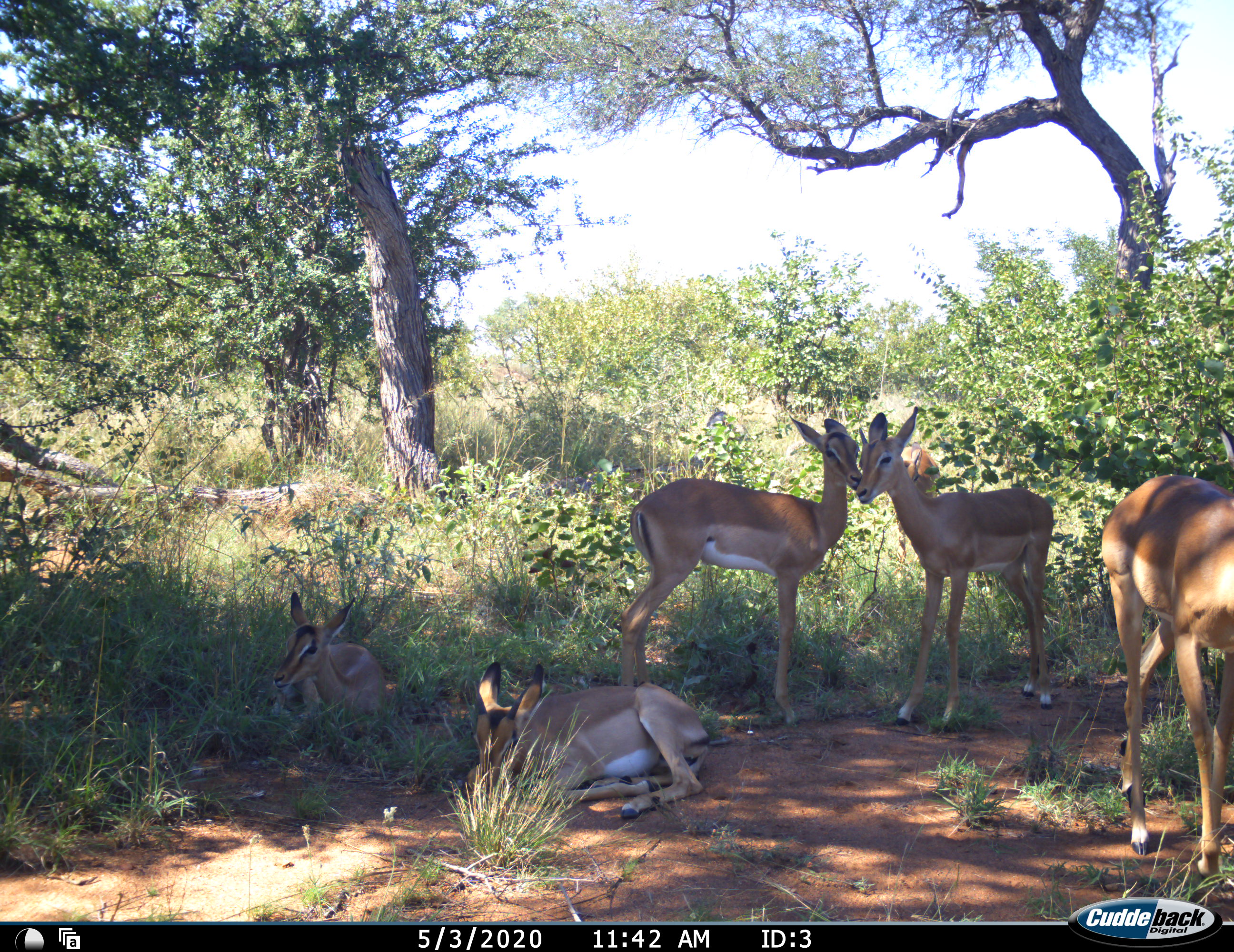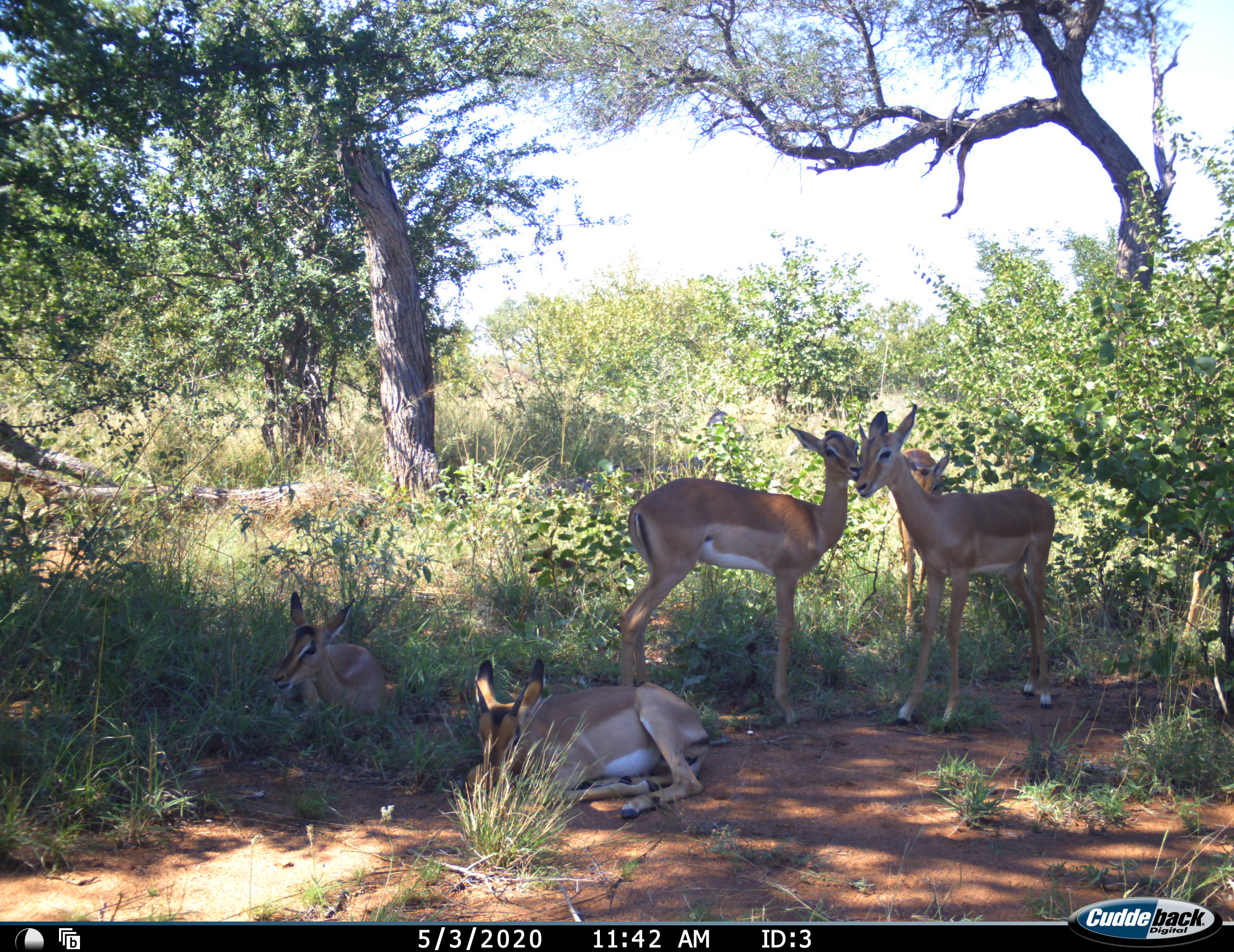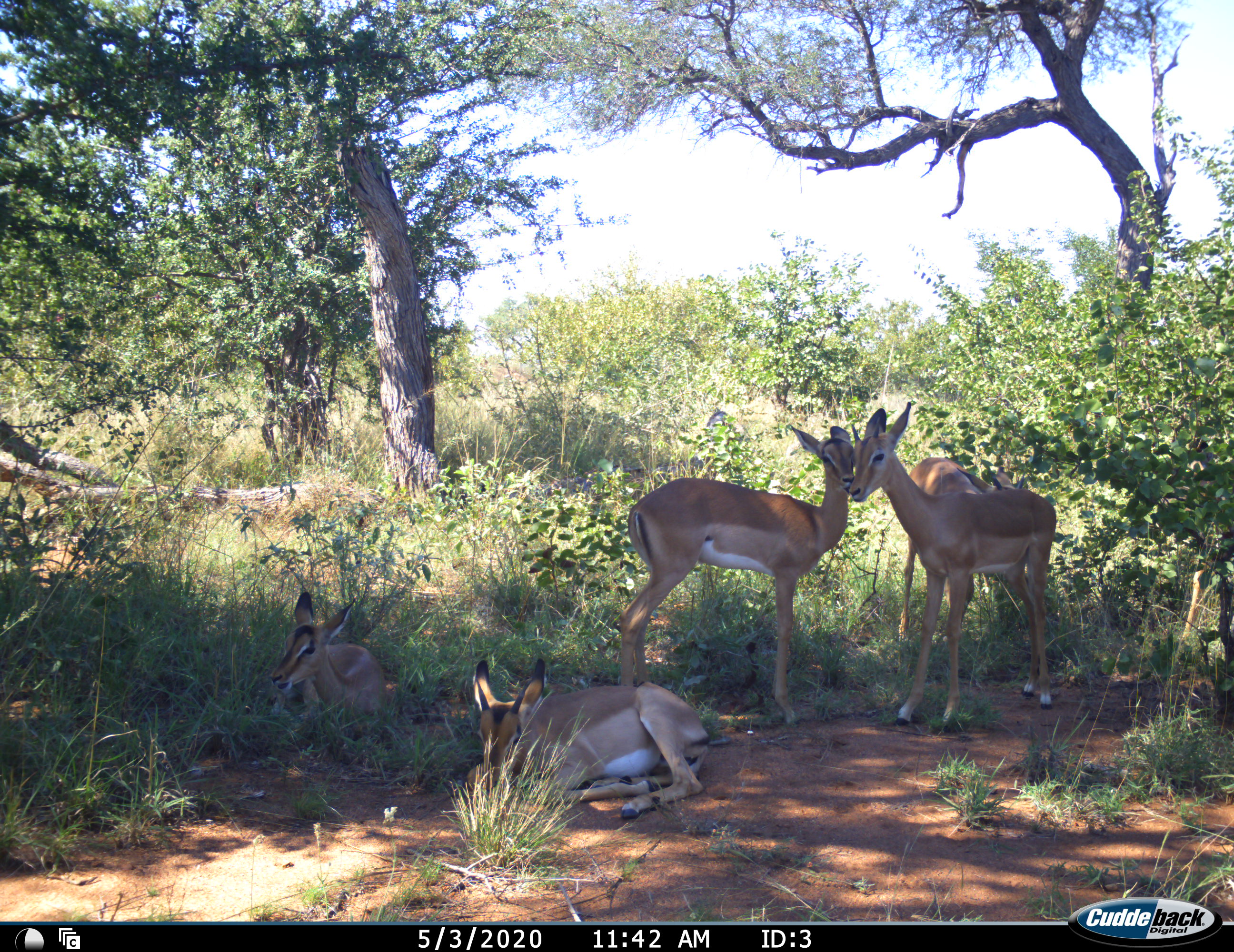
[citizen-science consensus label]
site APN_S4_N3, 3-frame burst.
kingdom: Animalia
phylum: Chordata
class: Mammalia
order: Artiodactyla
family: Bovidae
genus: Aepyceros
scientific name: Aepyceros melampus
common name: impala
Impala (Aepyceros melampus), count 6. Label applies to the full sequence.